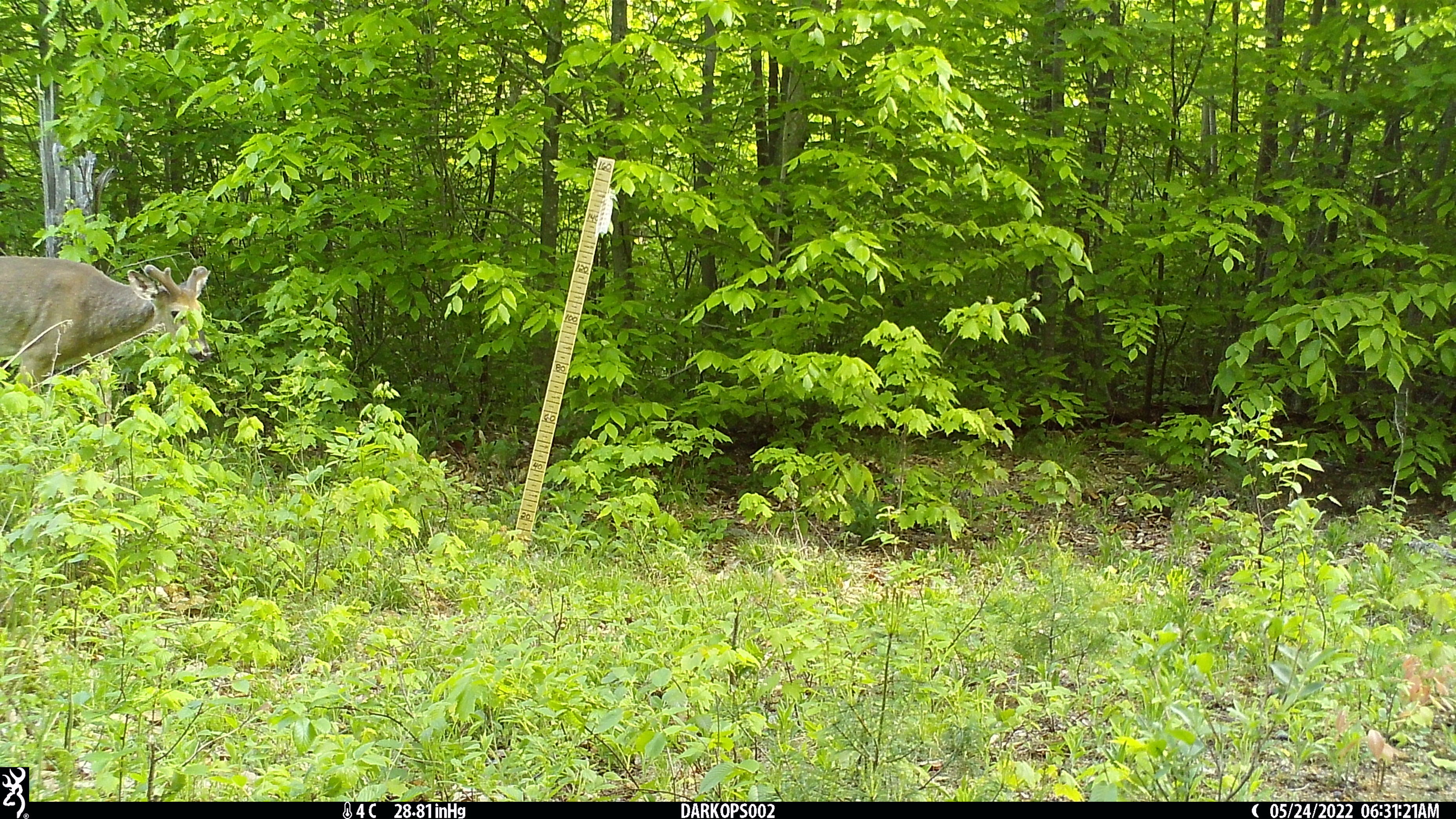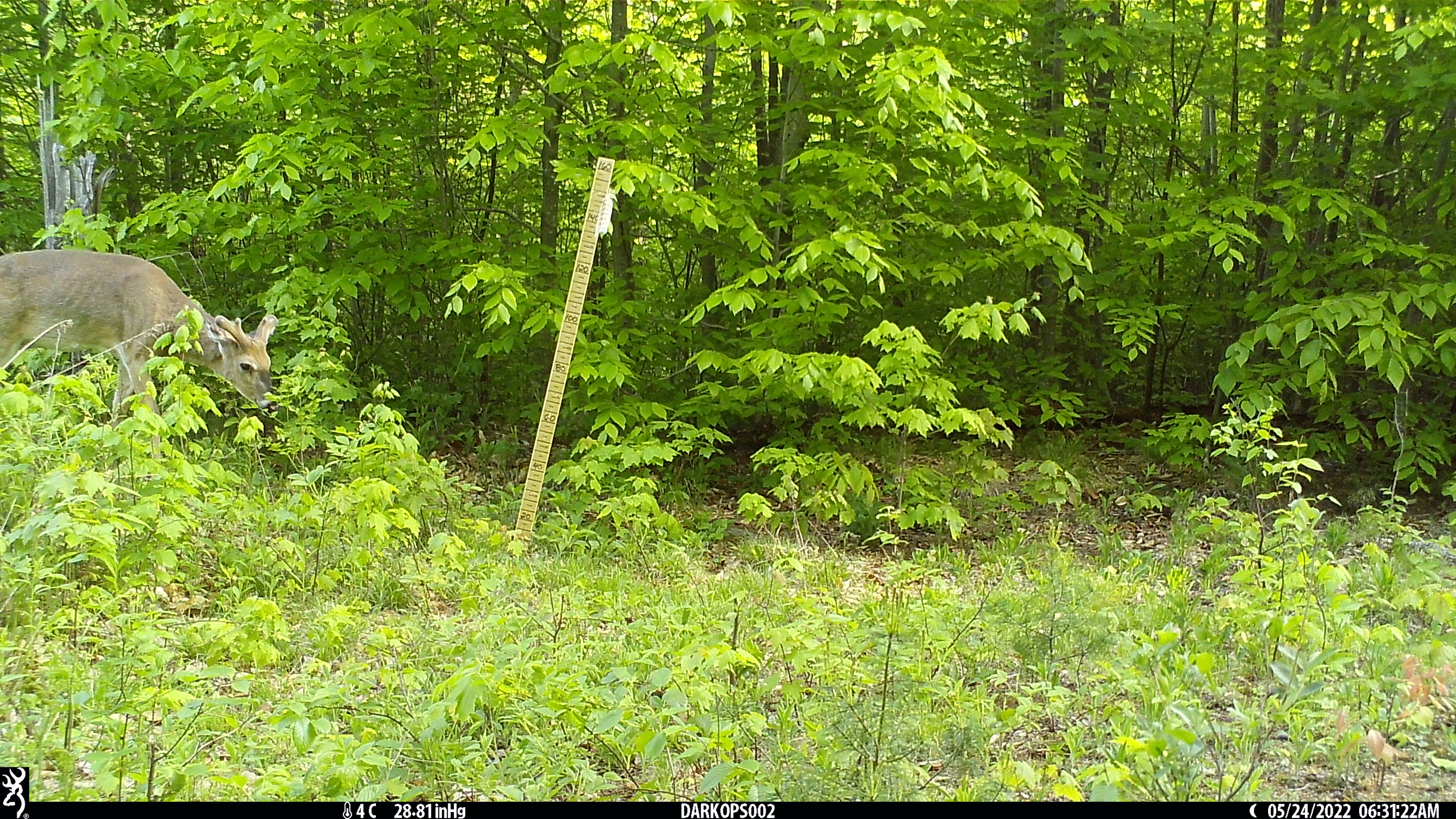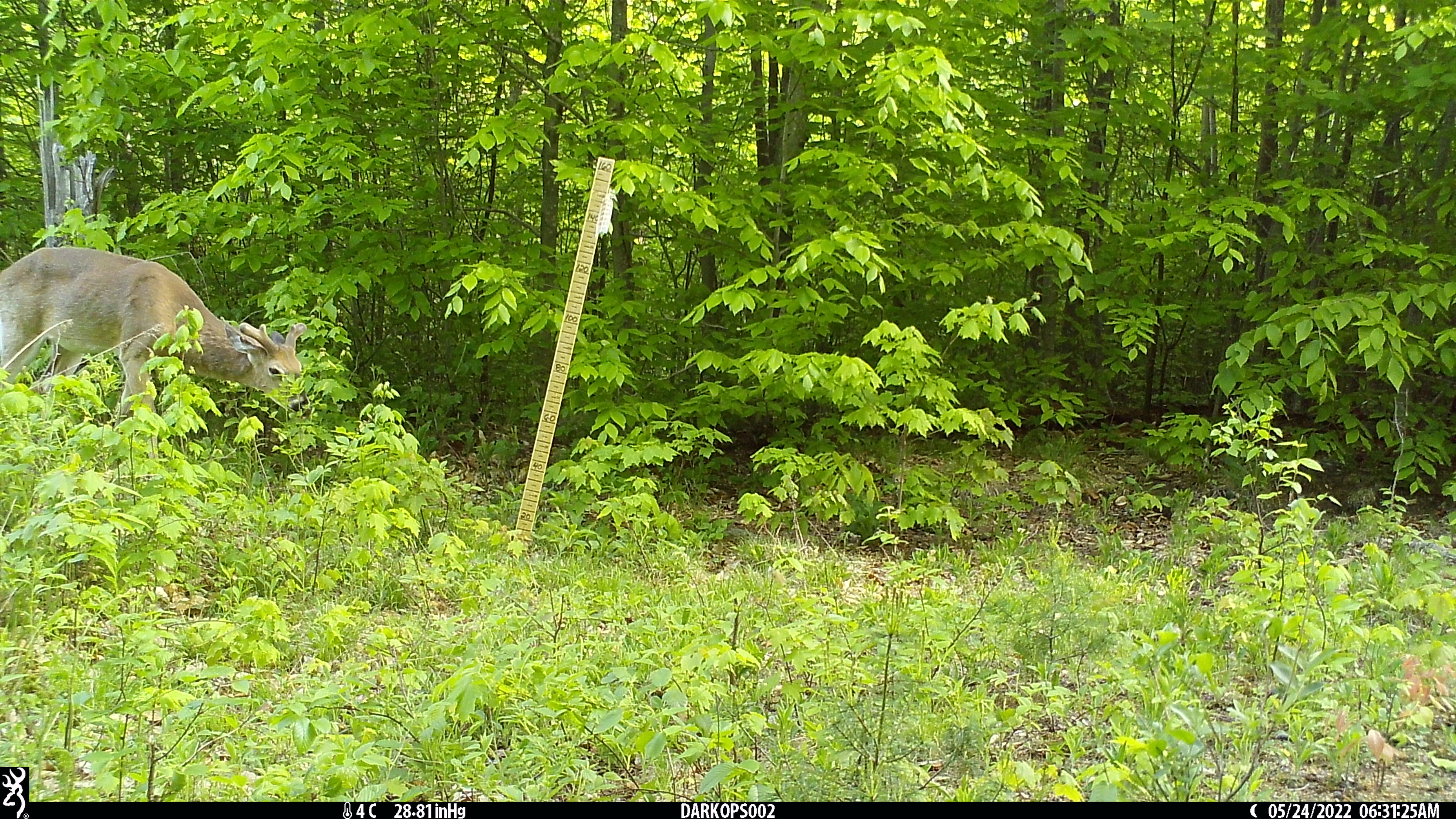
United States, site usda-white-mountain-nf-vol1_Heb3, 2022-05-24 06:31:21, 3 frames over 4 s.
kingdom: Animalia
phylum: Chordata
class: Mammalia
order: Artiodactyla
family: Cervidae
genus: Odocoileus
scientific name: Odocoileus virginianus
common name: white-tailed deer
White-tailed deer (Odocoileus virginianus).